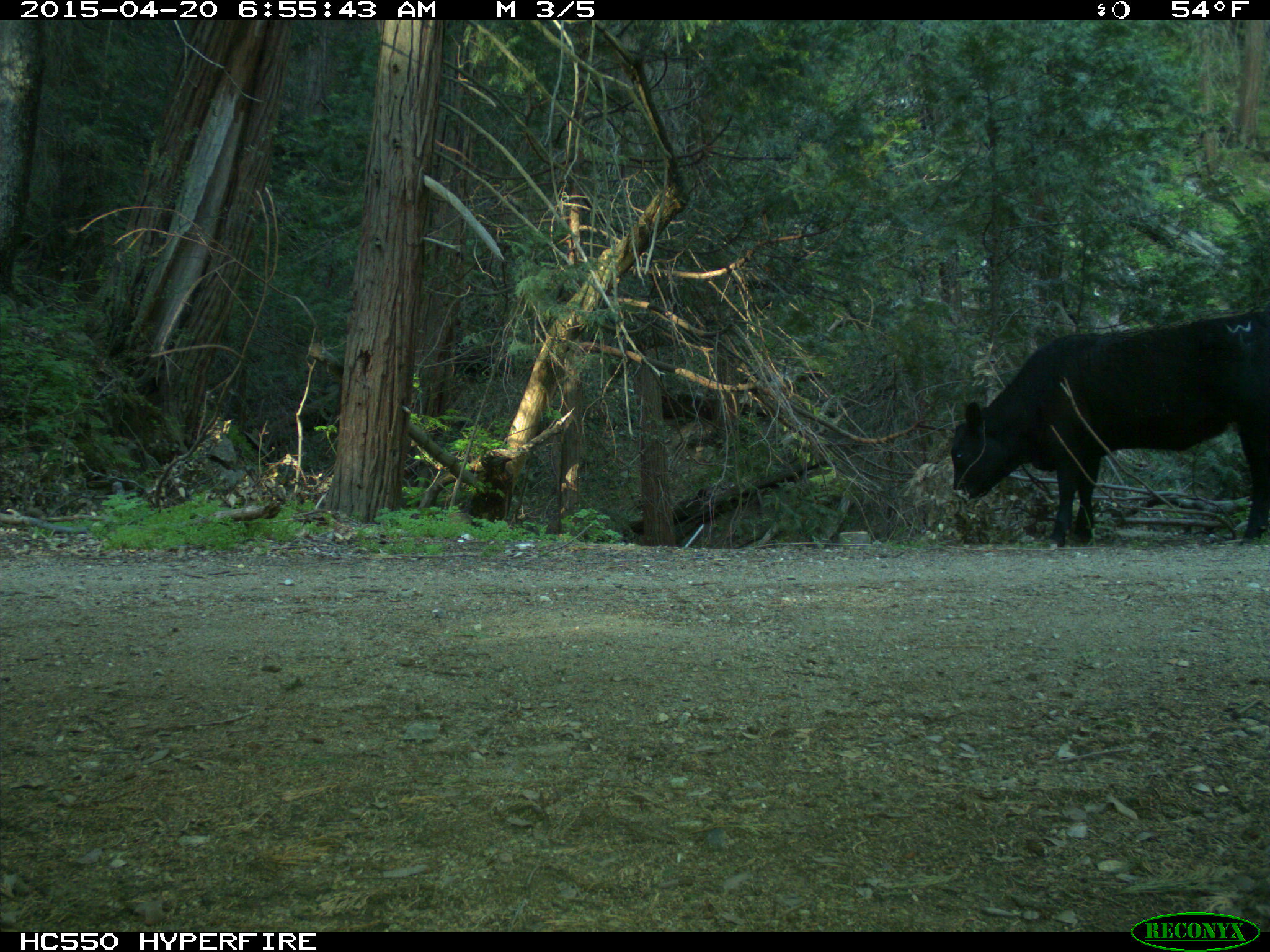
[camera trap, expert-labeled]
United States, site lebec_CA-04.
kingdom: Animalia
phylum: Chordata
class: Mammalia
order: Artiodactyla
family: Bovidae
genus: Bos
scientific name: Bos taurus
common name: domestic cow